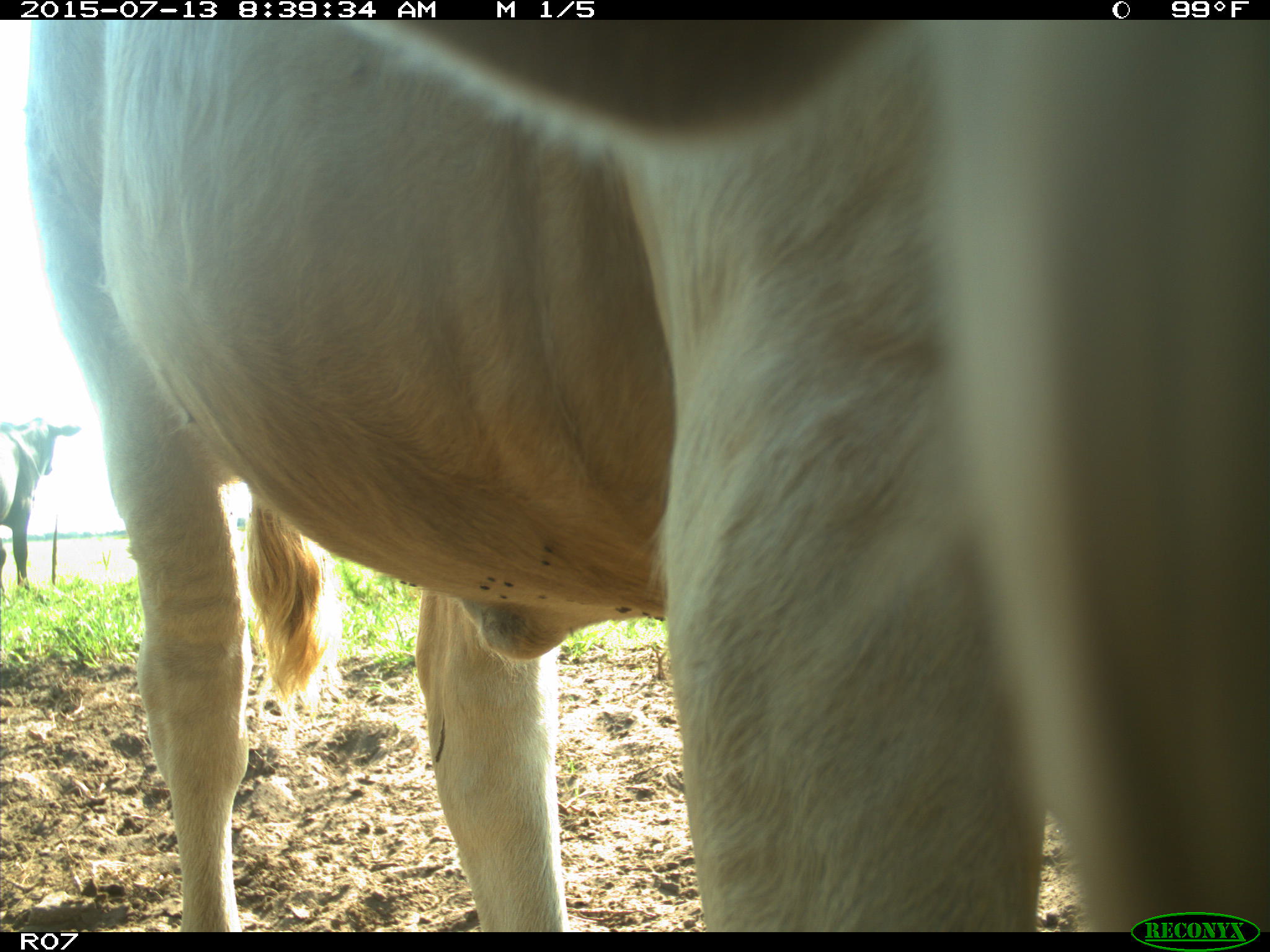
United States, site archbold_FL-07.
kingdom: Animalia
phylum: Chordata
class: Mammalia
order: Artiodactyla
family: Bovidae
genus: Bos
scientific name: Bos taurus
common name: domestic cow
Bos taurus (domestic cow).